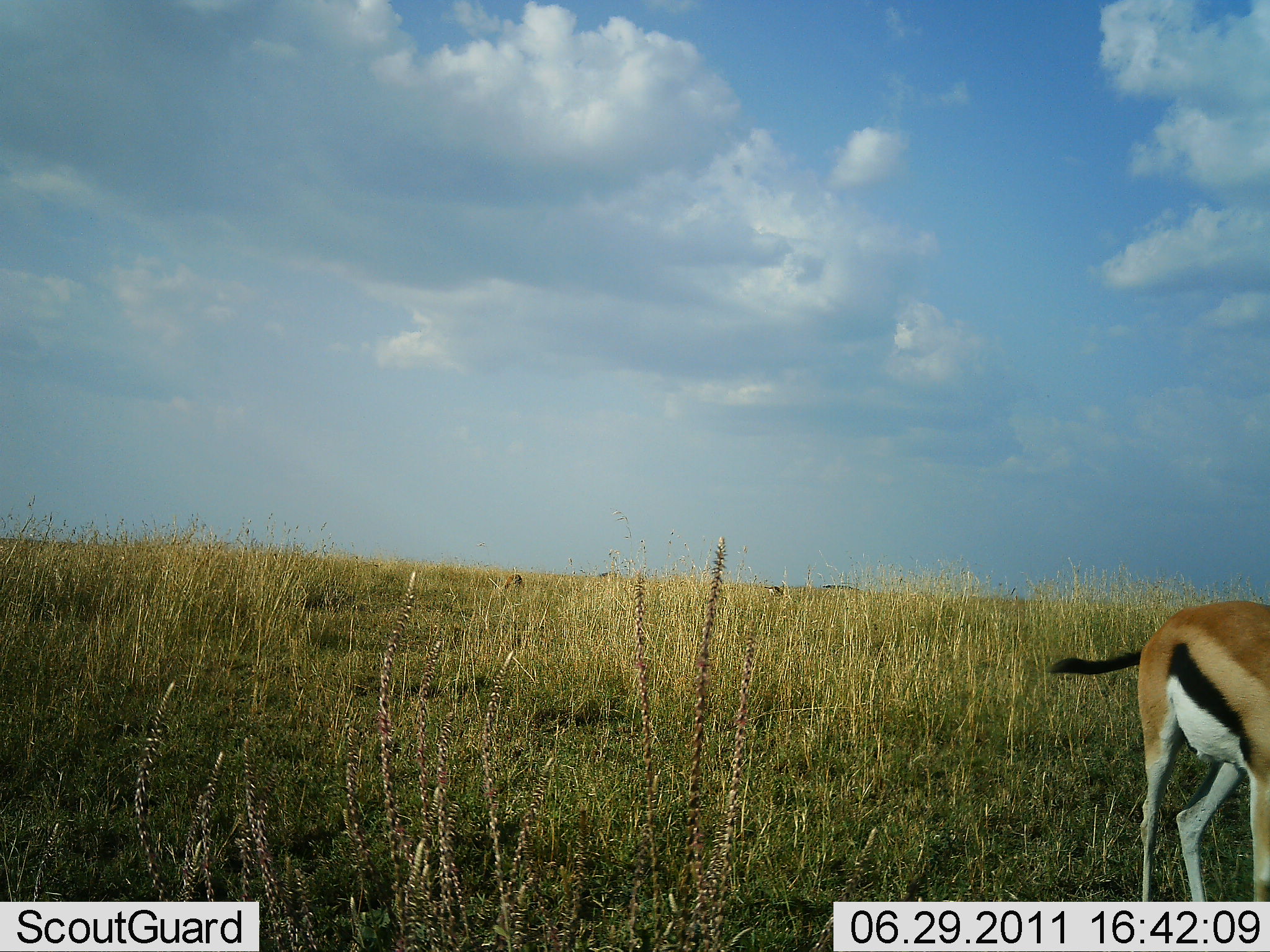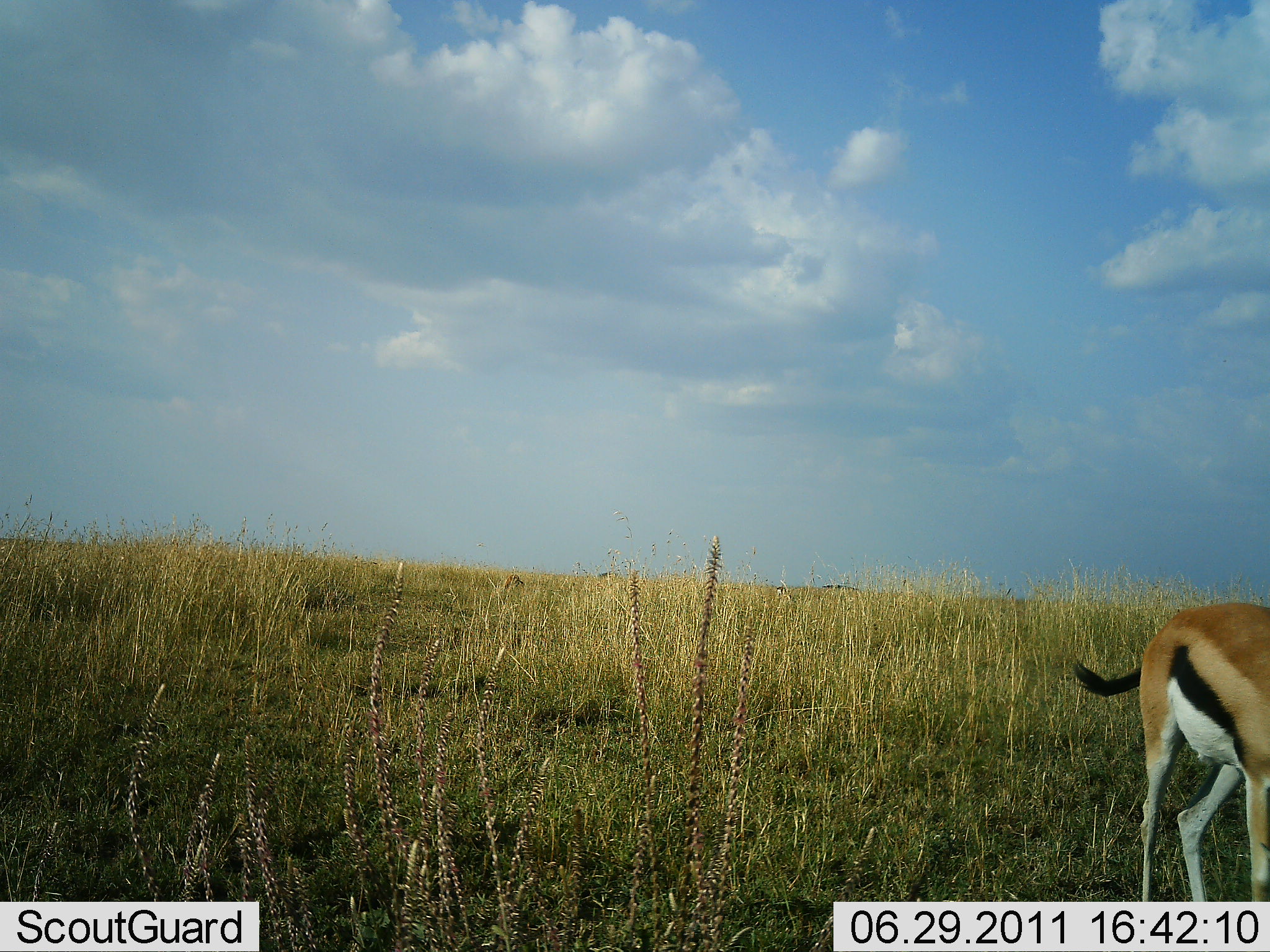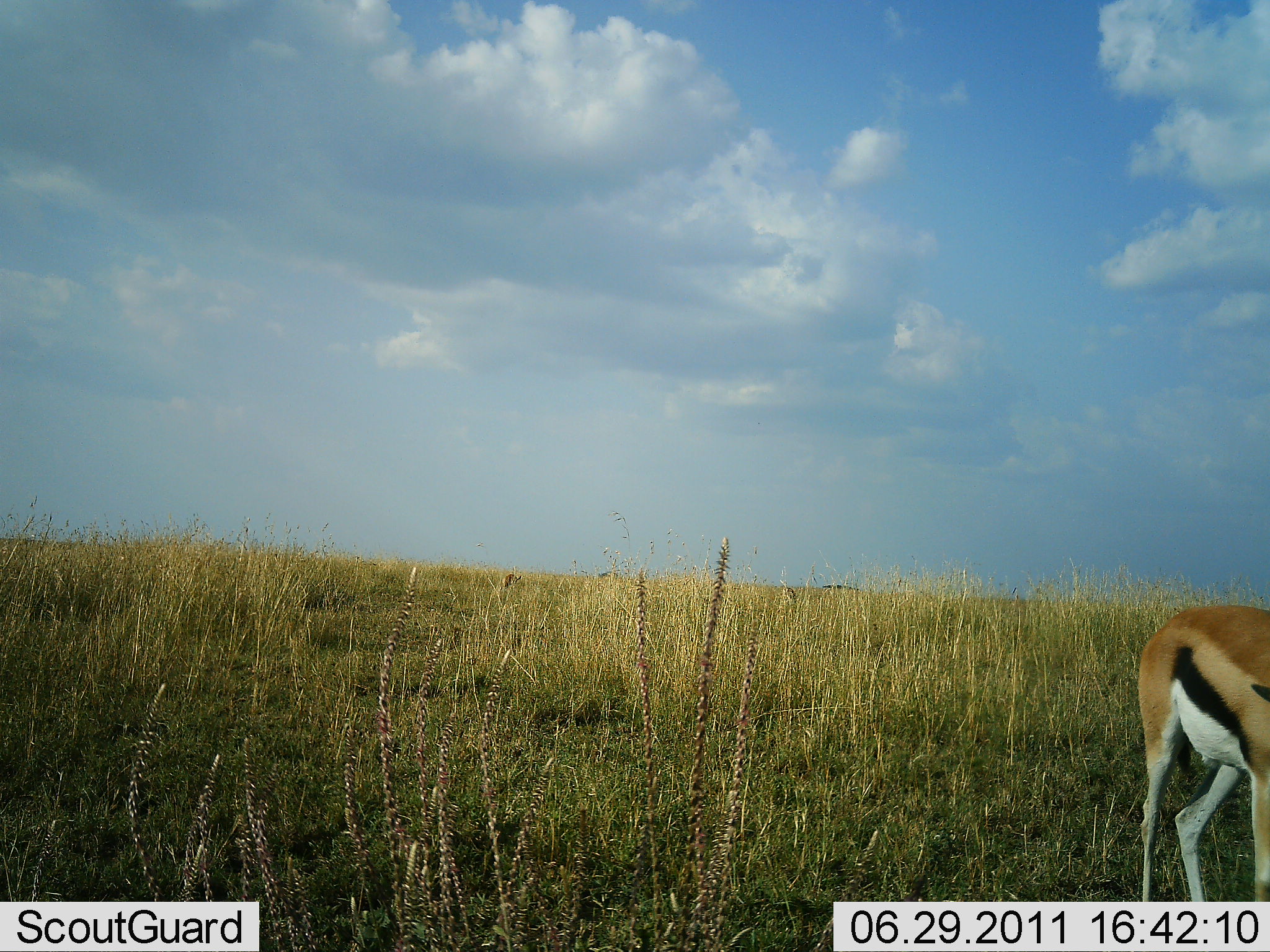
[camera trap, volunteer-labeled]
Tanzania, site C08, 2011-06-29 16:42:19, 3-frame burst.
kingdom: Animalia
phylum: Chordata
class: Mammalia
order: Artiodactyla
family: Bovidae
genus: Eudorcas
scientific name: Eudorcas thomsonii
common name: thomson's gazelle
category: gazellethomsons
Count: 1.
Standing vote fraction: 33%.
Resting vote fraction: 0%.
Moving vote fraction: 0%.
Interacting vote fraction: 0%.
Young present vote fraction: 0%.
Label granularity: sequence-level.